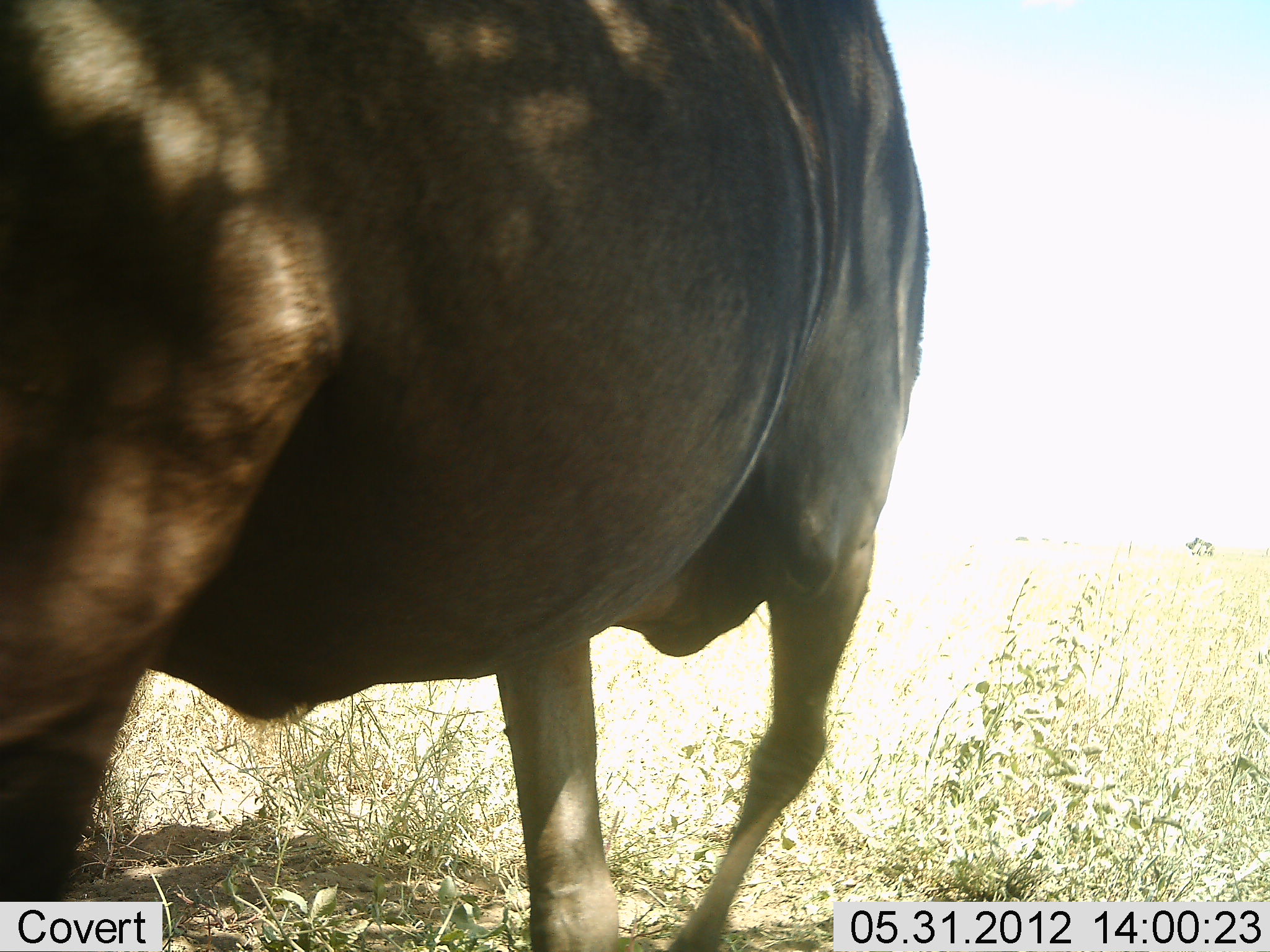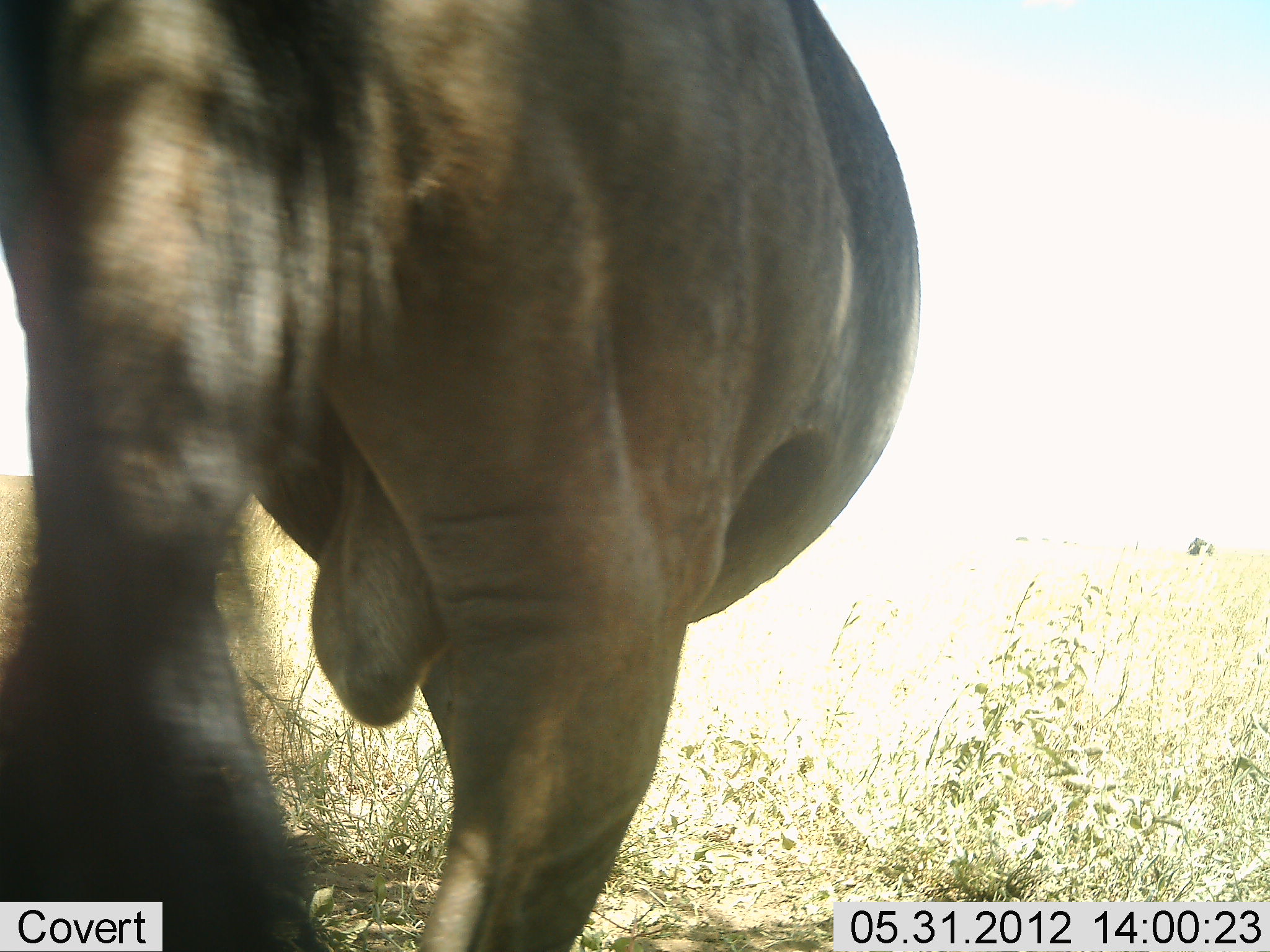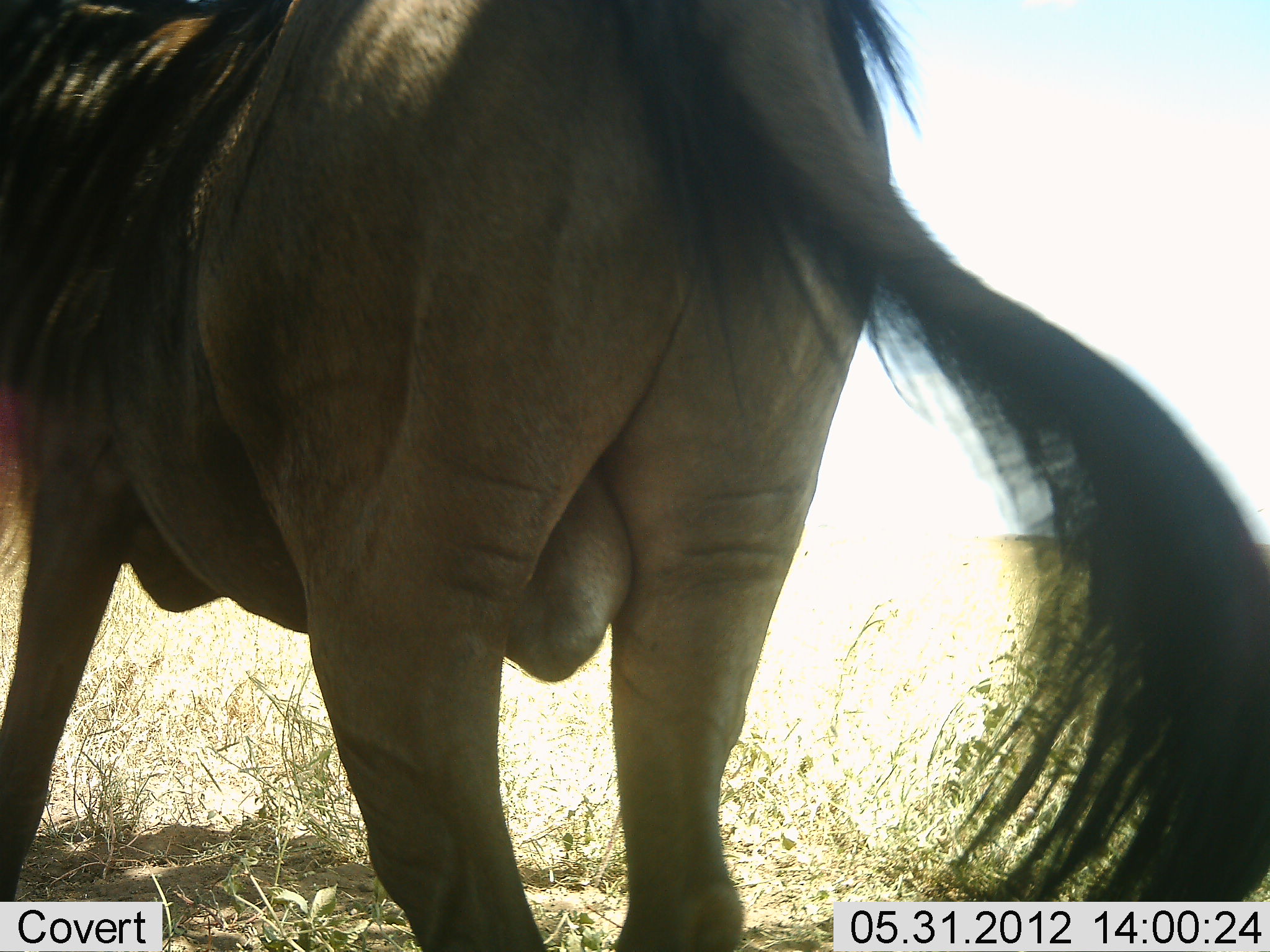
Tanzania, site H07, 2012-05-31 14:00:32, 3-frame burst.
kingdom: Animalia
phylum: Chordata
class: Mammalia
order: Artiodactyla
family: Bovidae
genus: Connochaetes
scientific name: Connochaetes taurinus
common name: blue wildebeest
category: wildebeest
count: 1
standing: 20%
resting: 0%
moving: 80%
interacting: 0%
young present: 0%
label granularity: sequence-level